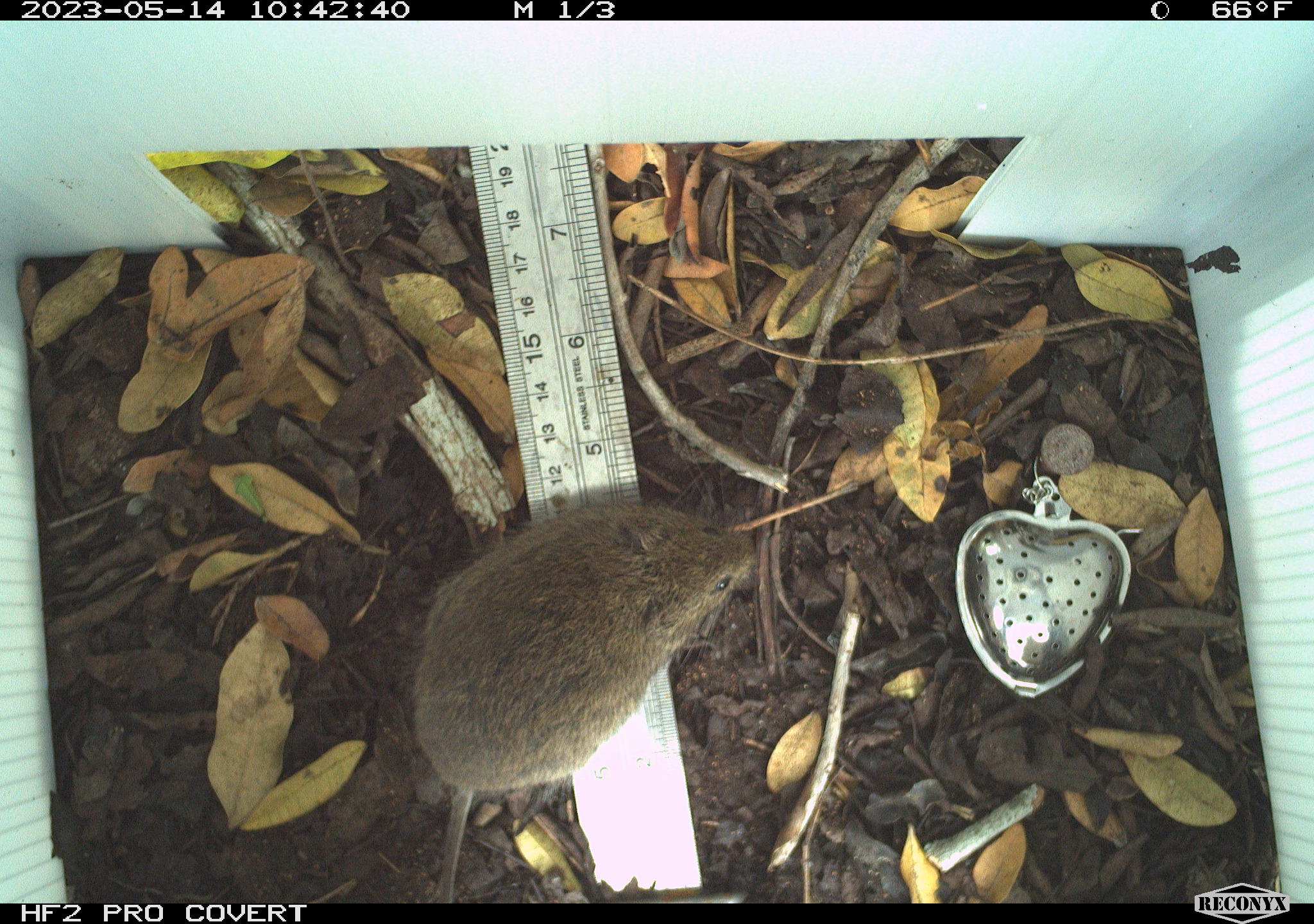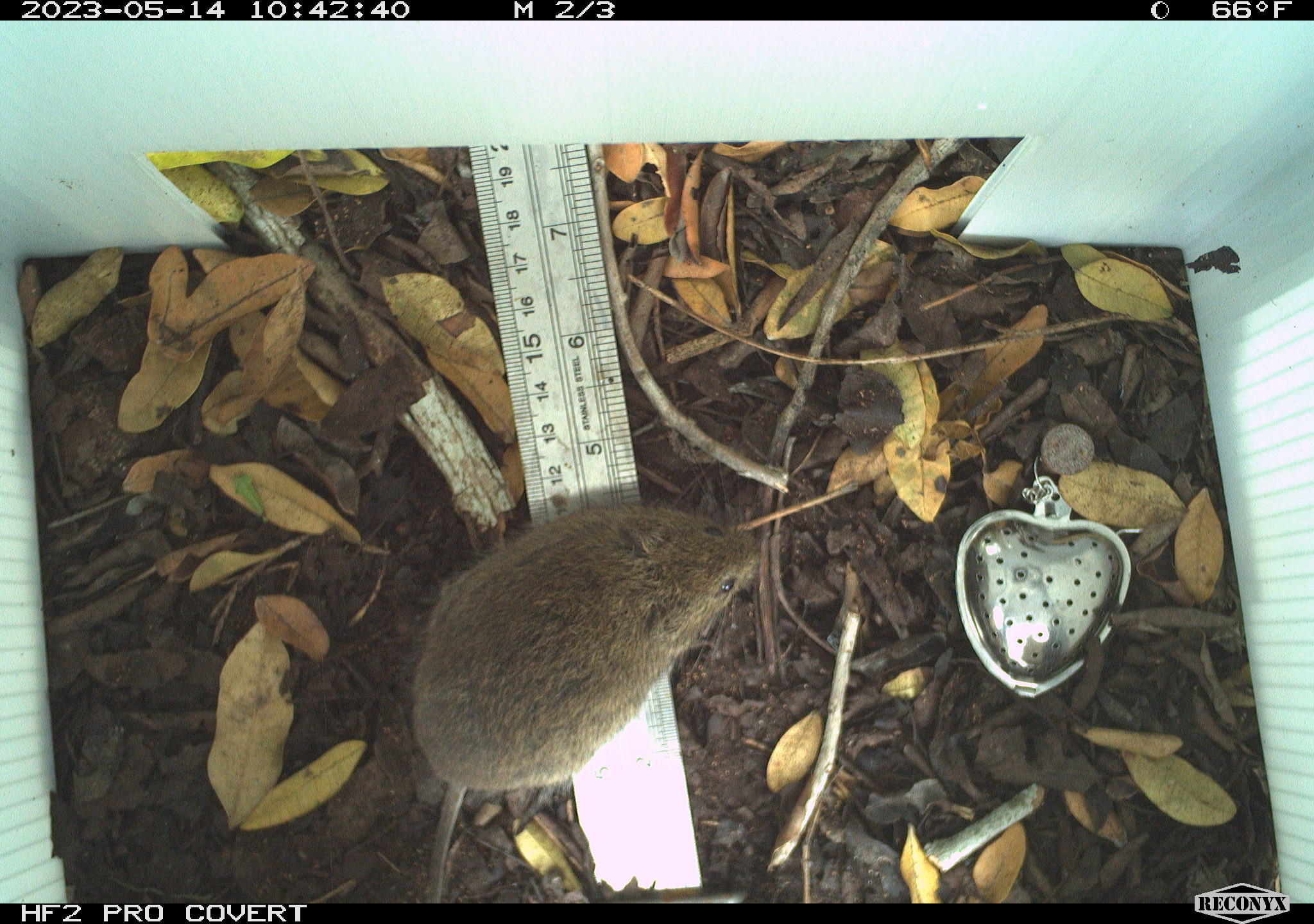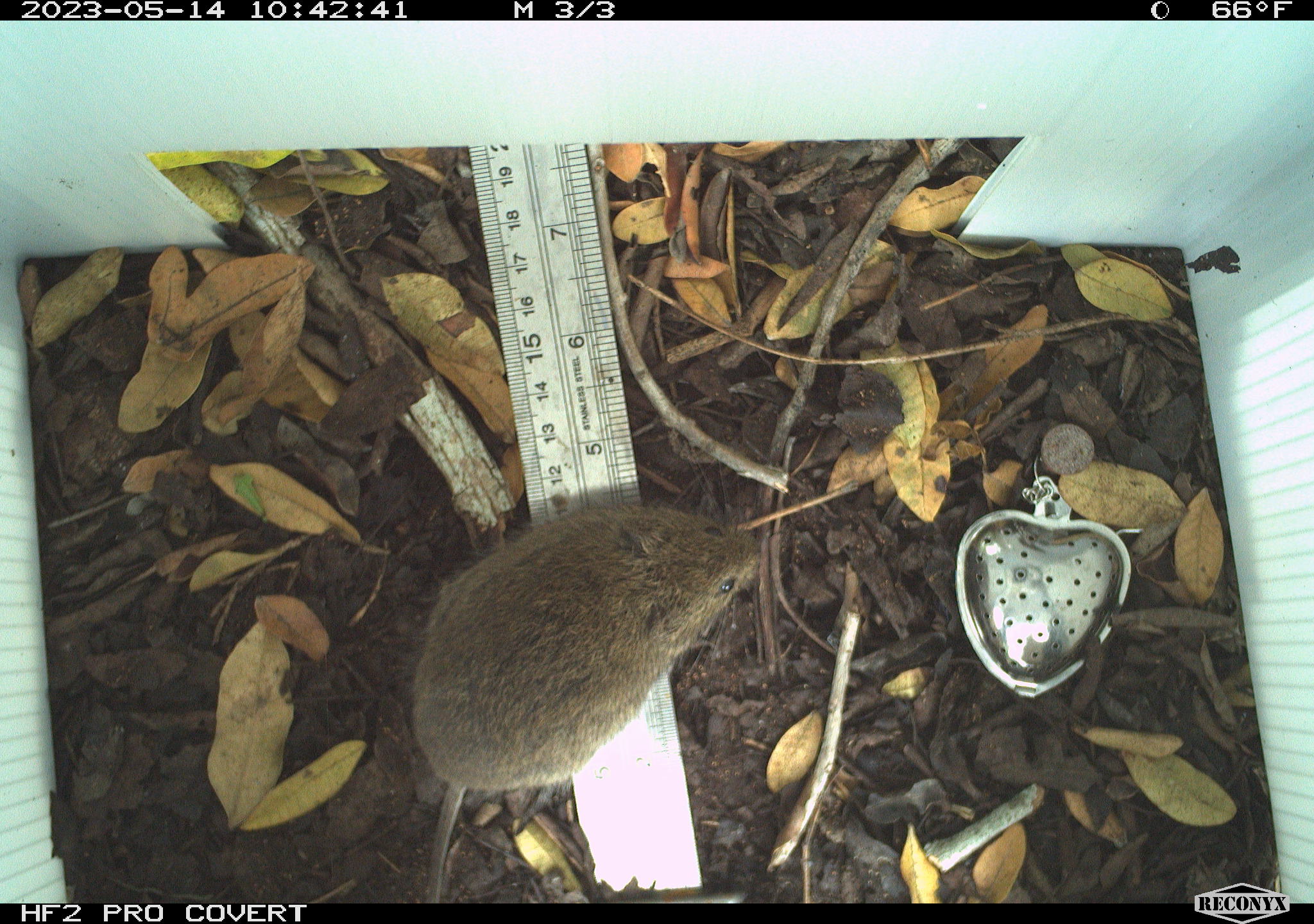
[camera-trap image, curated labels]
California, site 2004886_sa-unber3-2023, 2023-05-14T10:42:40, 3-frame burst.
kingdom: Animalia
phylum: Chordata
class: Mammalia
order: Rodentia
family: Cricetidae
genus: Microtus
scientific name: Microtus californicus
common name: california vole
California vole (Microtus californicus).